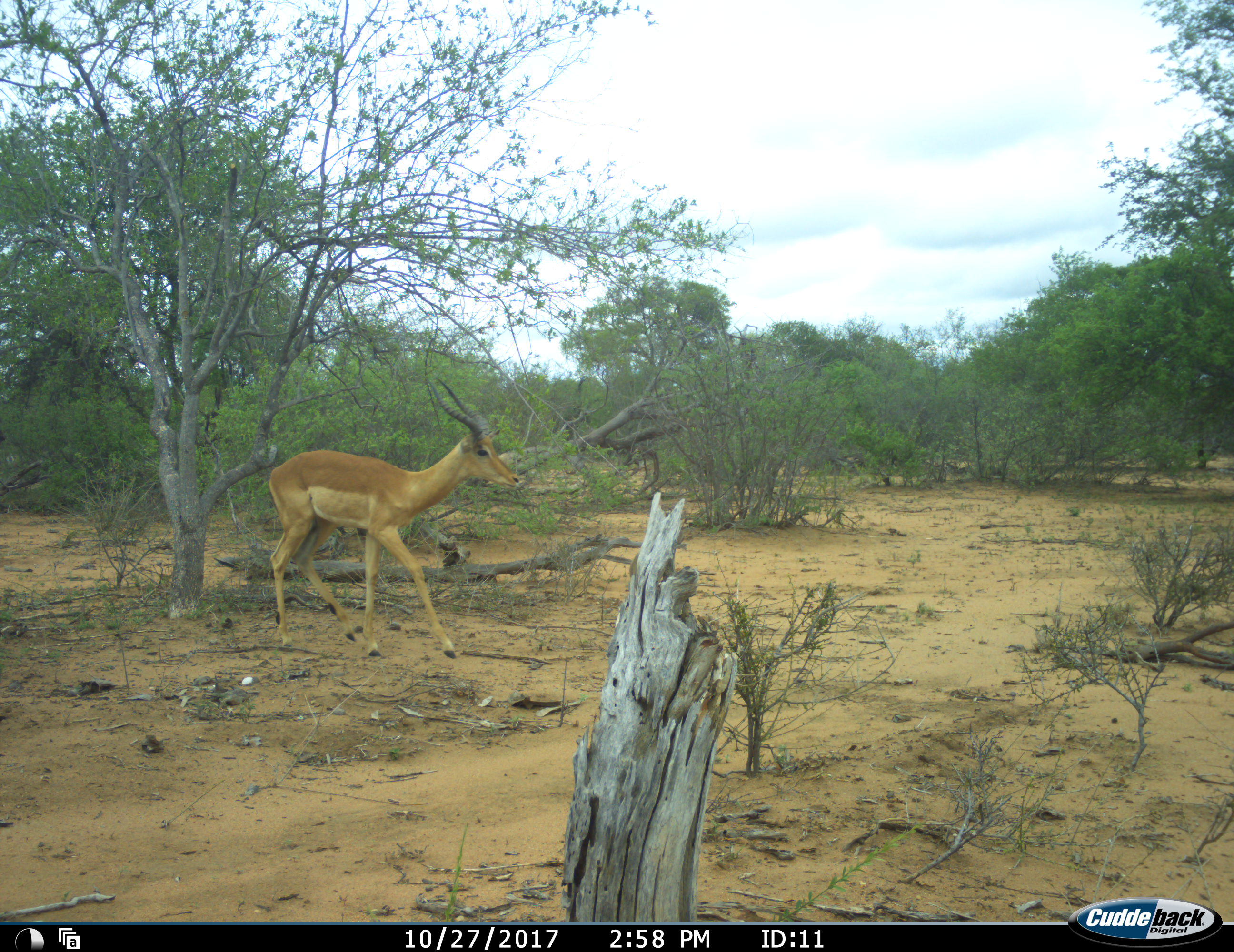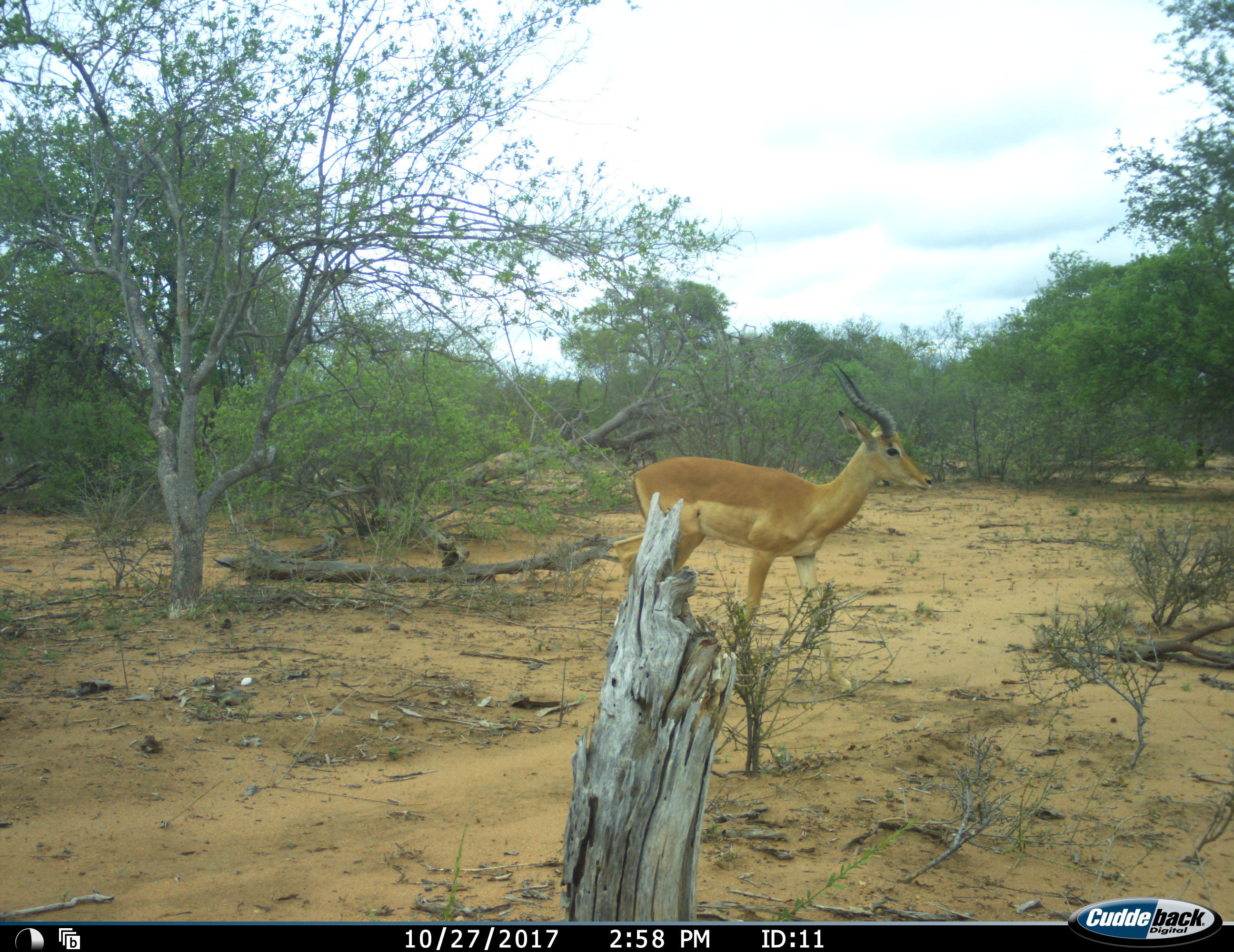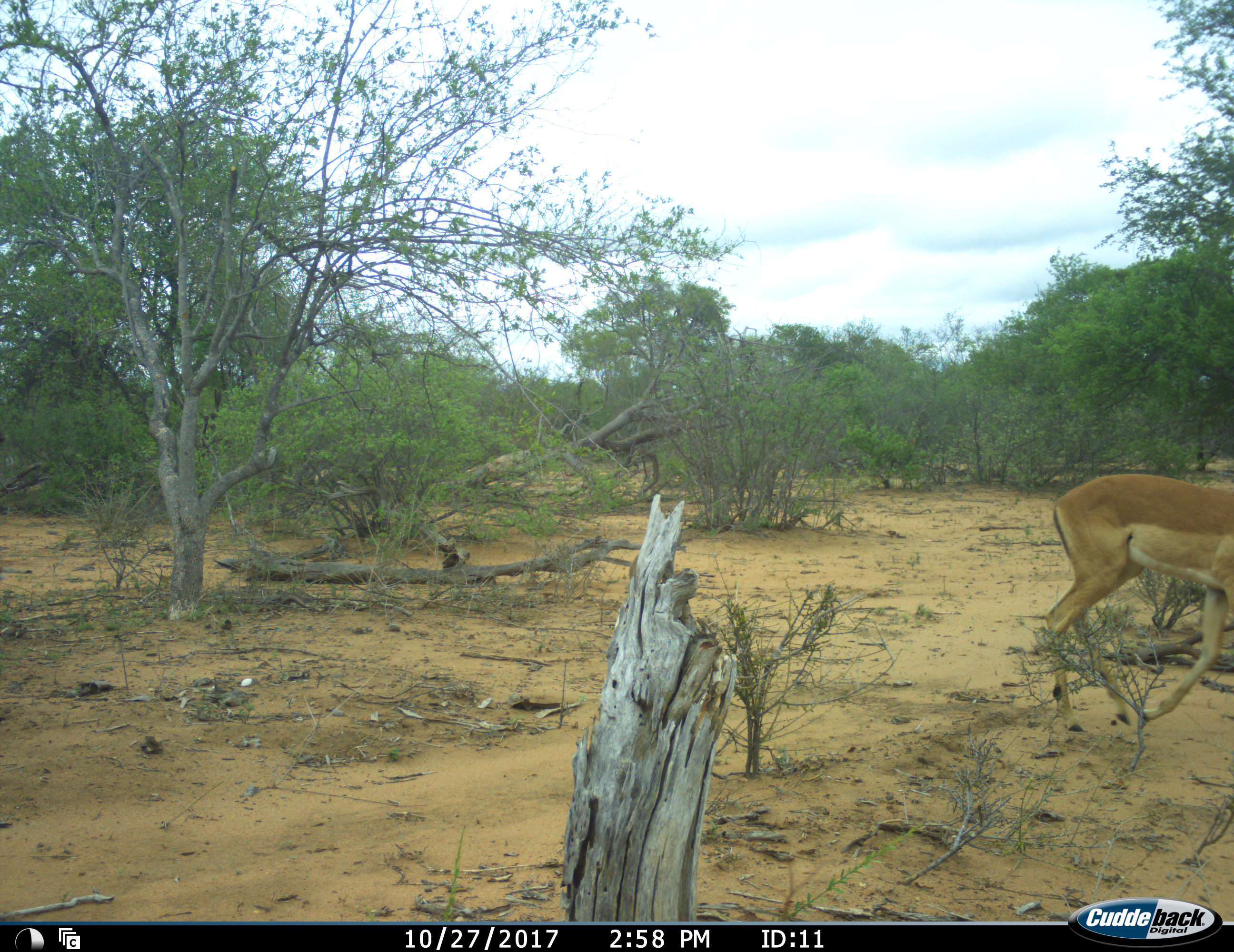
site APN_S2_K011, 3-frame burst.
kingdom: Animalia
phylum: Chordata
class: Mammalia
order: Artiodactyla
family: Bovidae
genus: Aepyceros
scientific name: Aepyceros melampus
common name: impala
Impala (Aepyceros melampus), count 1. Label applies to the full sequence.